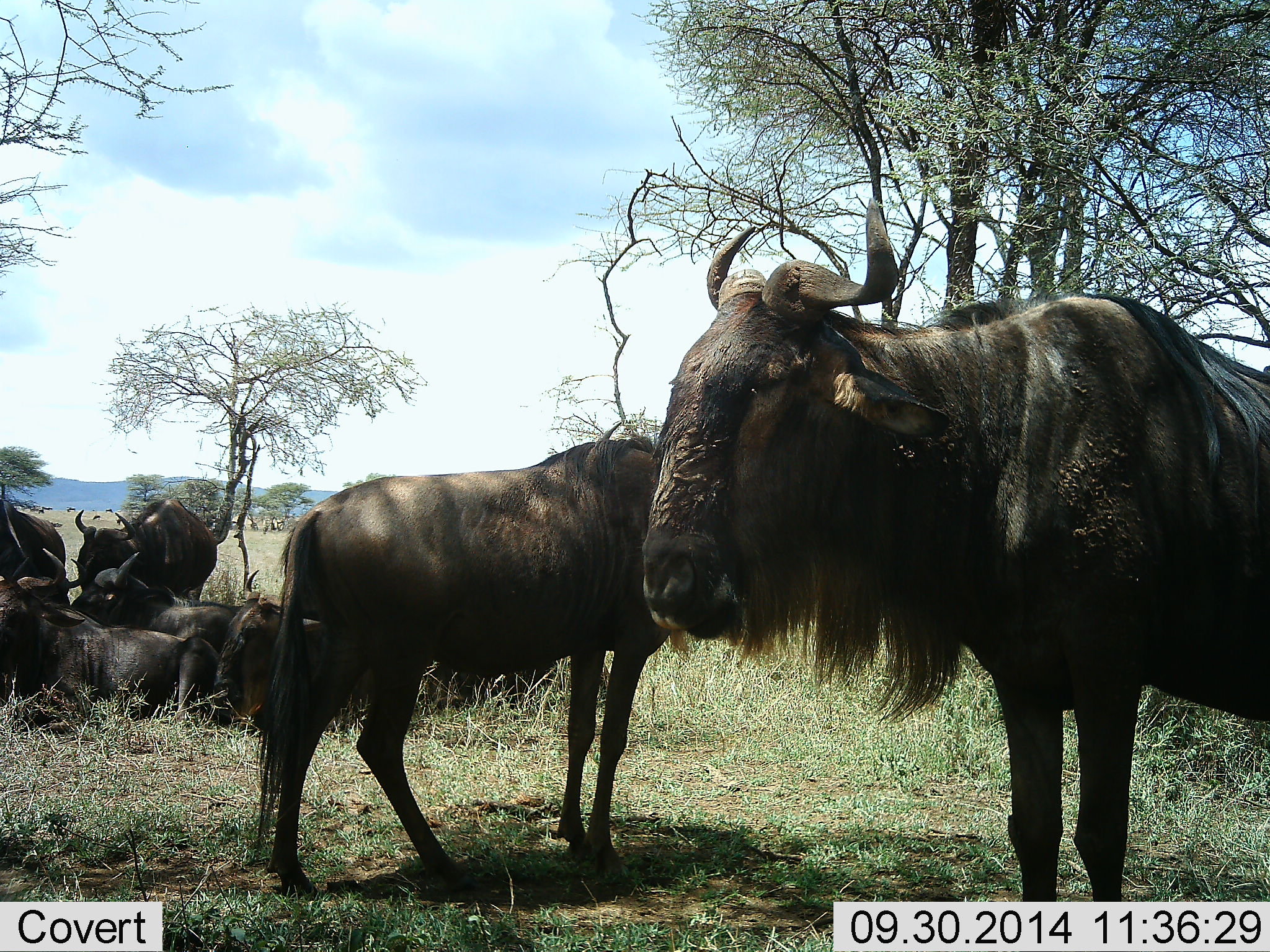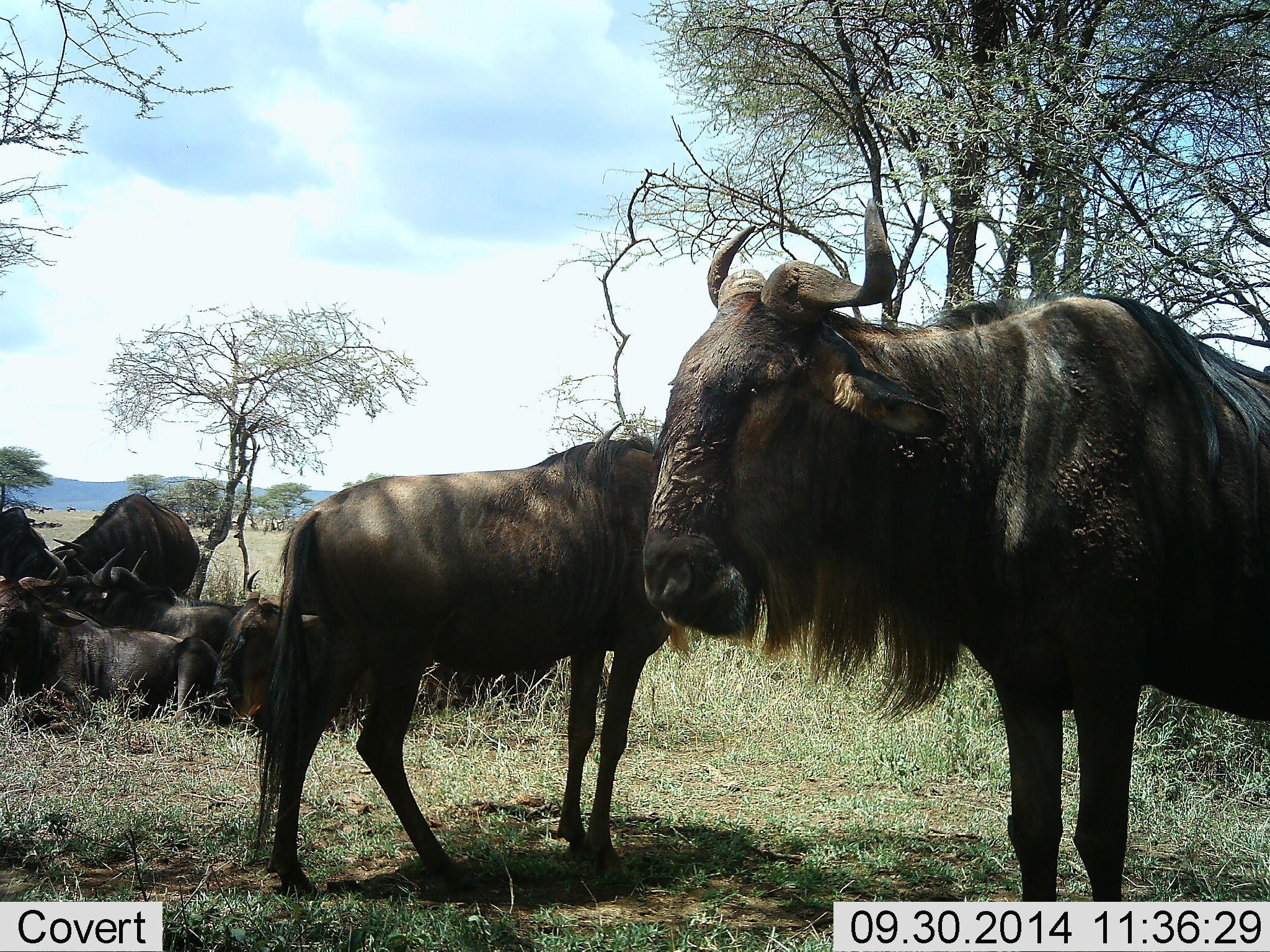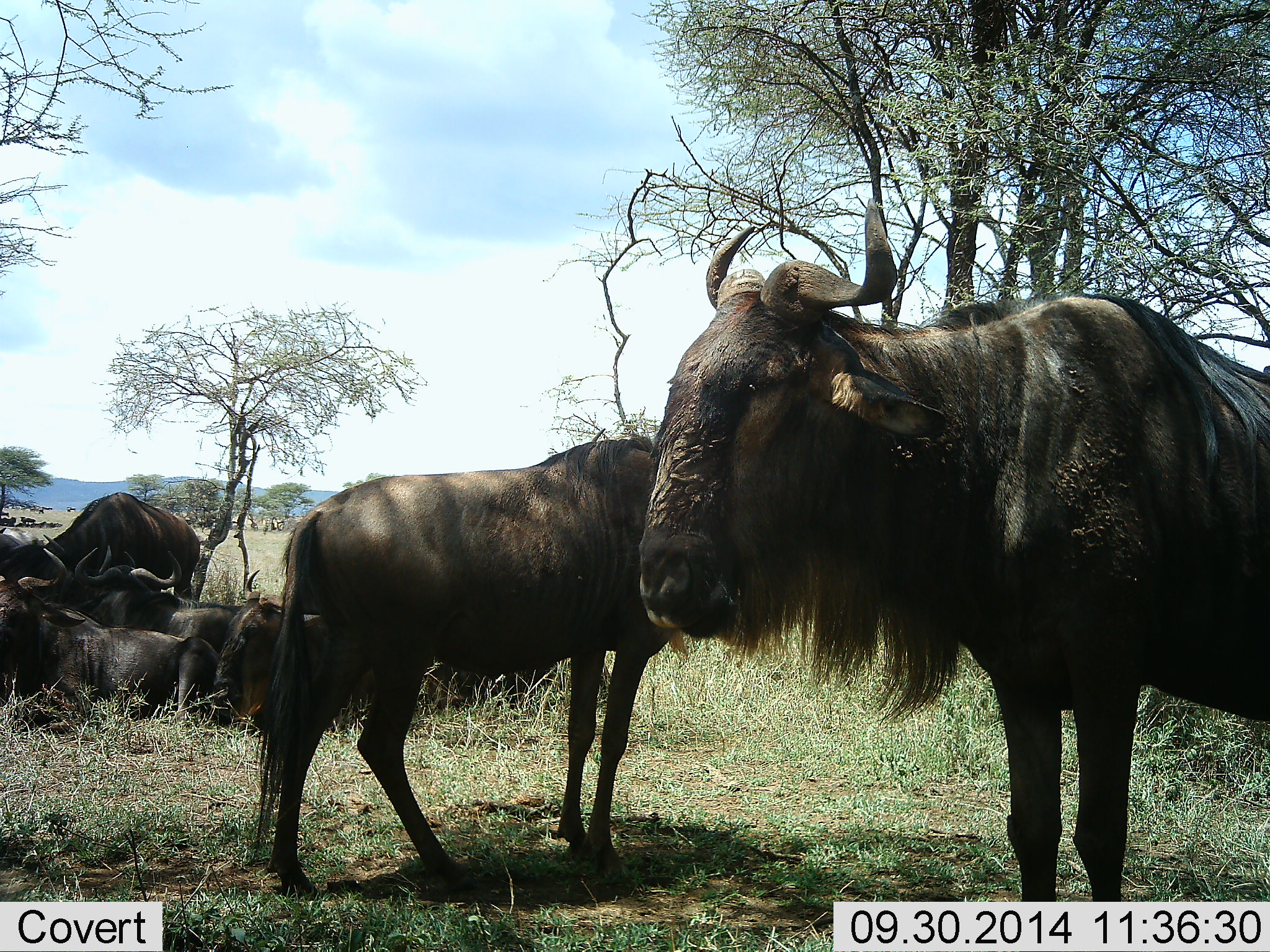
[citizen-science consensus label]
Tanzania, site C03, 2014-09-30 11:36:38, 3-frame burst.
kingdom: Animalia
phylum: Chordata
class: Mammalia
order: Artiodactyla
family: Bovidae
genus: Connochaetes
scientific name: Connochaetes taurinus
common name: blue wildebeest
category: wildebeest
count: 8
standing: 100%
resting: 100%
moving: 40%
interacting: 40%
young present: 0%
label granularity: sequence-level